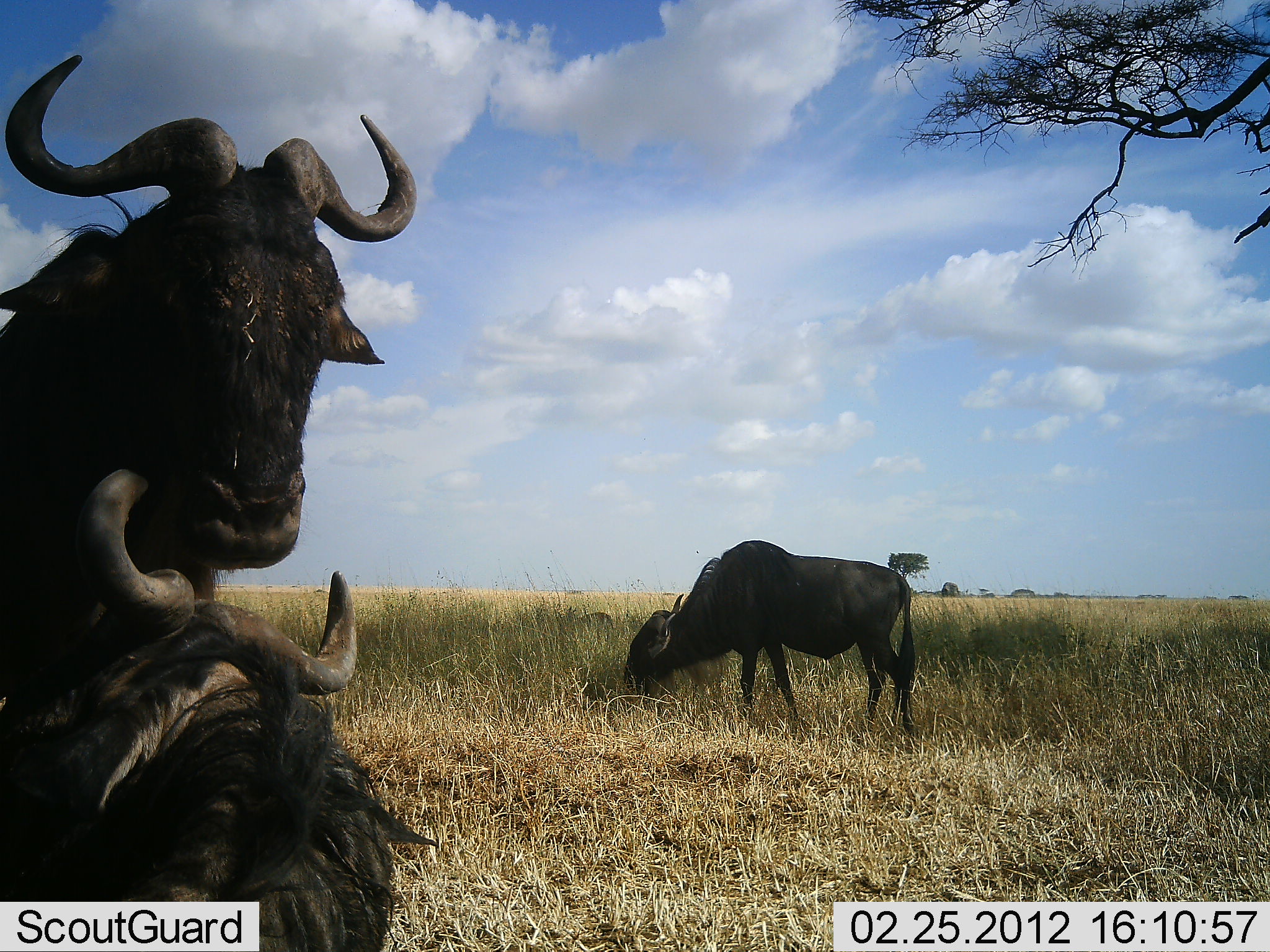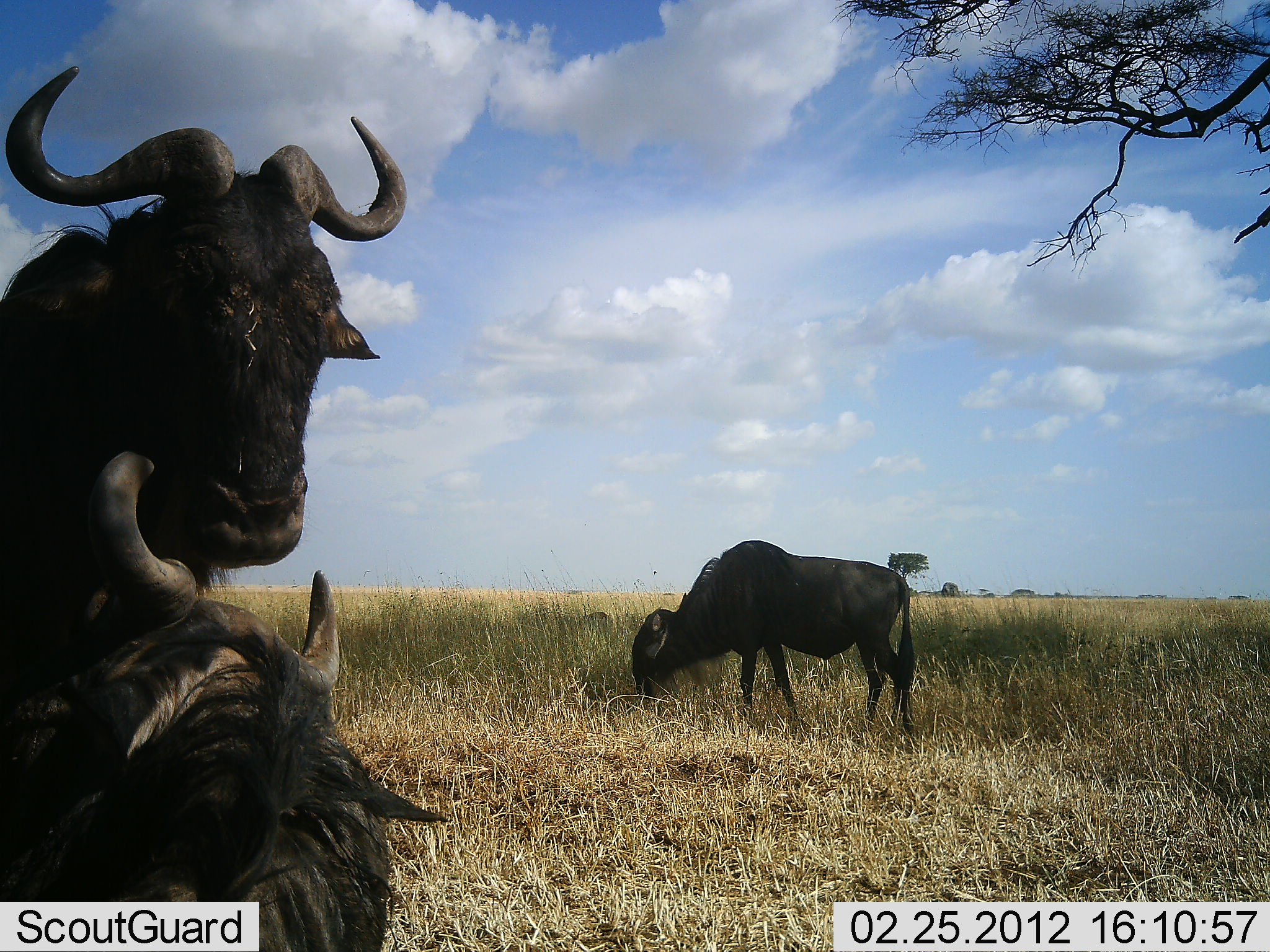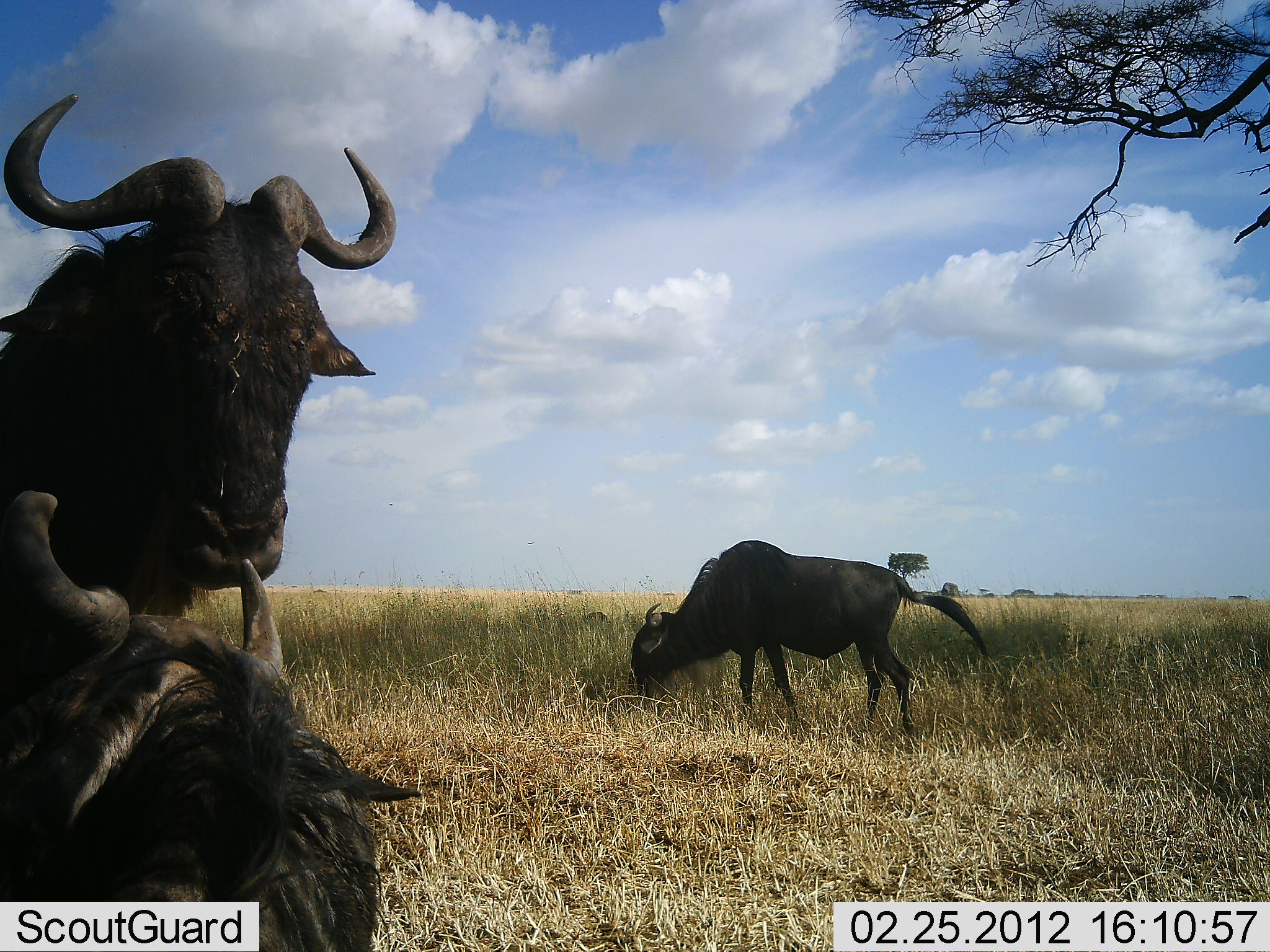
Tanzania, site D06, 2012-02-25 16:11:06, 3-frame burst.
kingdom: Animalia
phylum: Chordata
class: Mammalia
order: Artiodactyla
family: Bovidae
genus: Connochaetes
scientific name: Connochaetes taurinus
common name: blue wildebeest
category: wildebeest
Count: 3.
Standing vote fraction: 71%.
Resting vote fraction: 52%.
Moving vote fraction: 0%.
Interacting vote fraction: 14%.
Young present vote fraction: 0%.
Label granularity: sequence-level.